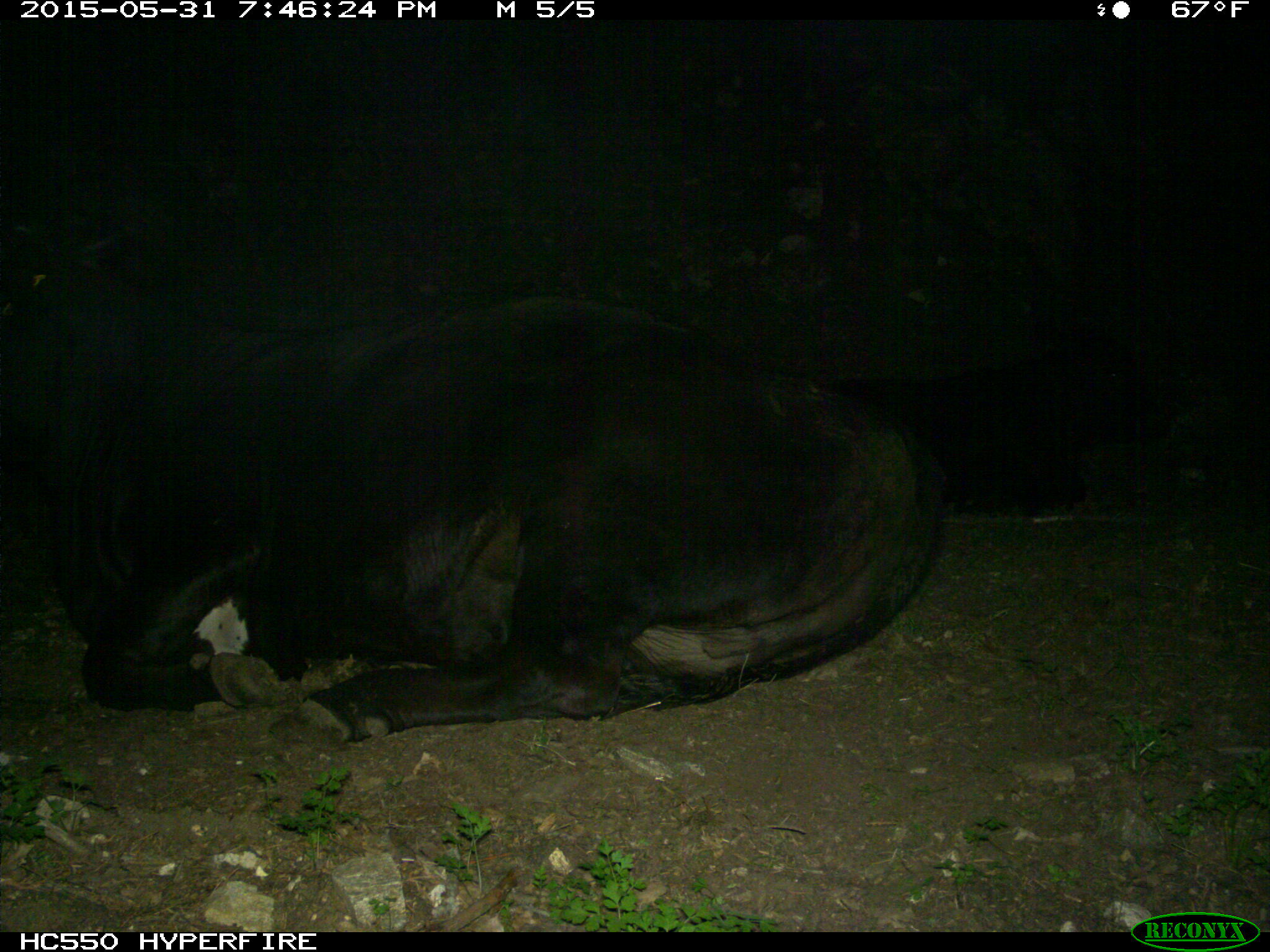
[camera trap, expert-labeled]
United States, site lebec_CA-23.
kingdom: Animalia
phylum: Chordata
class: Mammalia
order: Artiodactyla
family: Bovidae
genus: Bos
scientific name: Bos taurus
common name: domestic cow